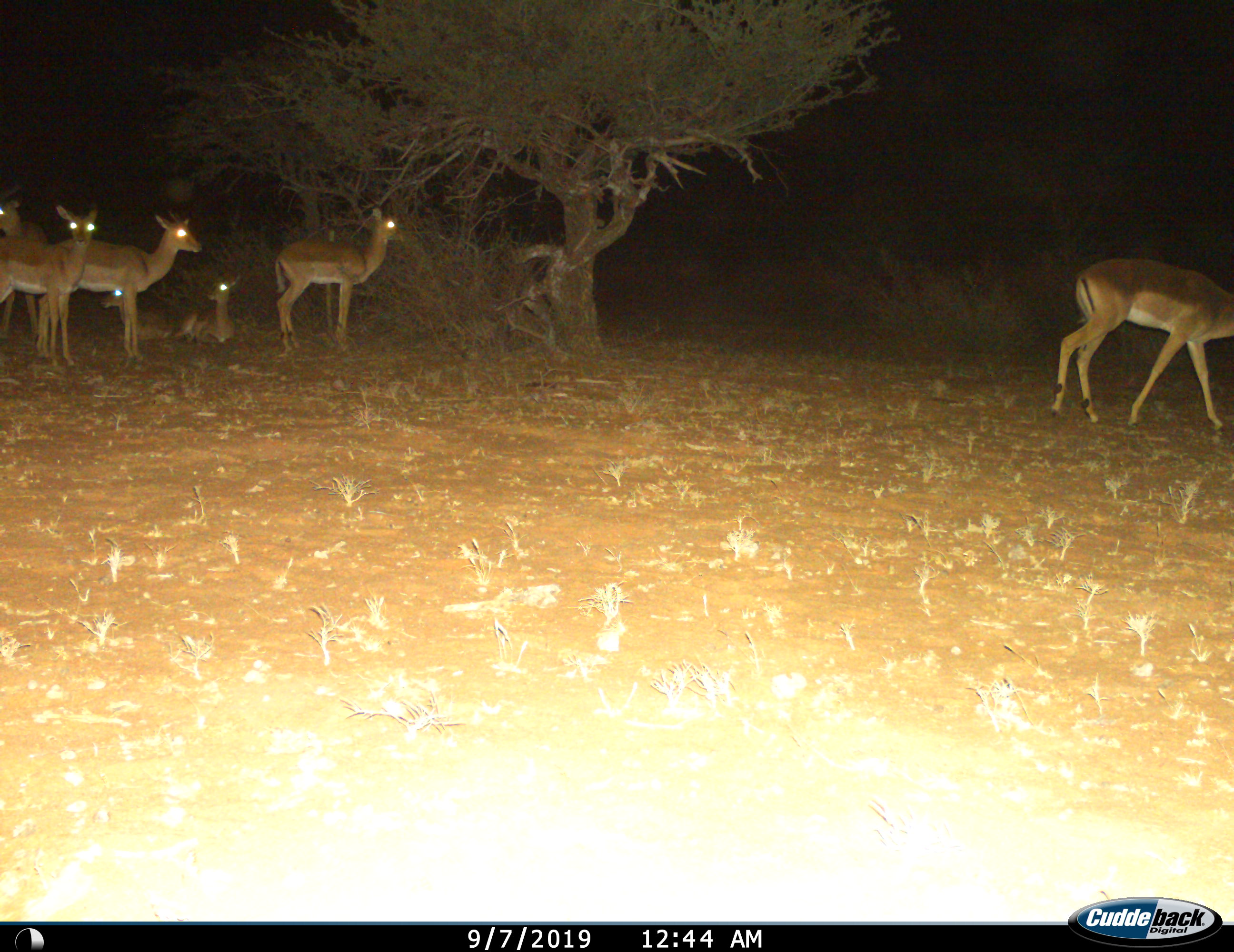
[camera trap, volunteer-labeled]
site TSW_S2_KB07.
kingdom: Animalia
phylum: Chordata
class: Mammalia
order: Artiodactyla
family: Bovidae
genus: Aepyceros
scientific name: Aepyceros melampus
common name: impala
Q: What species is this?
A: Impala (Aepyceros melampus).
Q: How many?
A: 7.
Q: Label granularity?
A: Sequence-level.